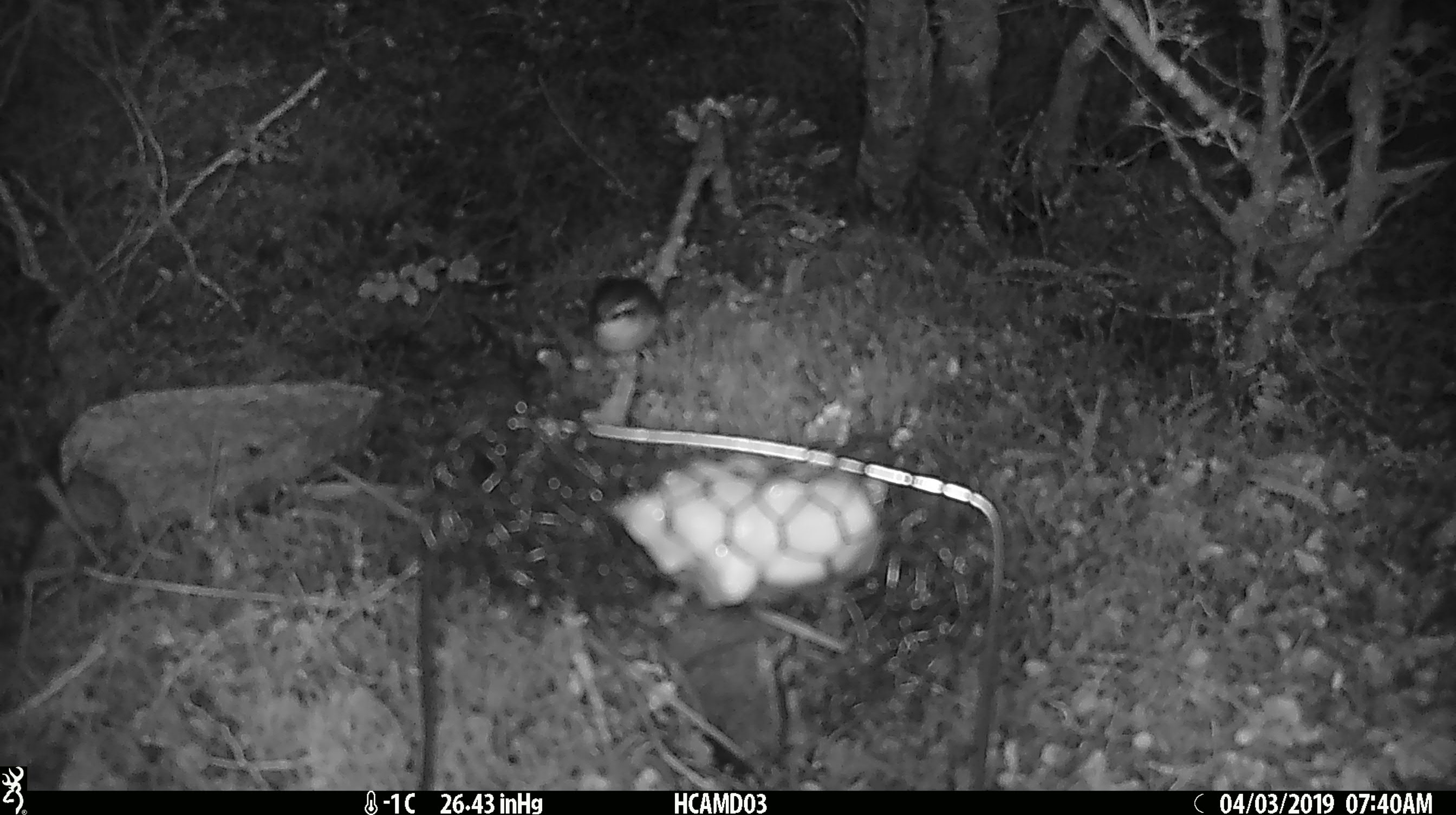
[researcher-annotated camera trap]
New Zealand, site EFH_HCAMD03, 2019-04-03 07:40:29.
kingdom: Animalia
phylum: Chordata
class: Aves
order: Passeriformes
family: Acanthisittidae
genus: Acanthisitta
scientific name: Acanthisitta chloris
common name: rifleman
Rifleman (Acanthisitta chloris).